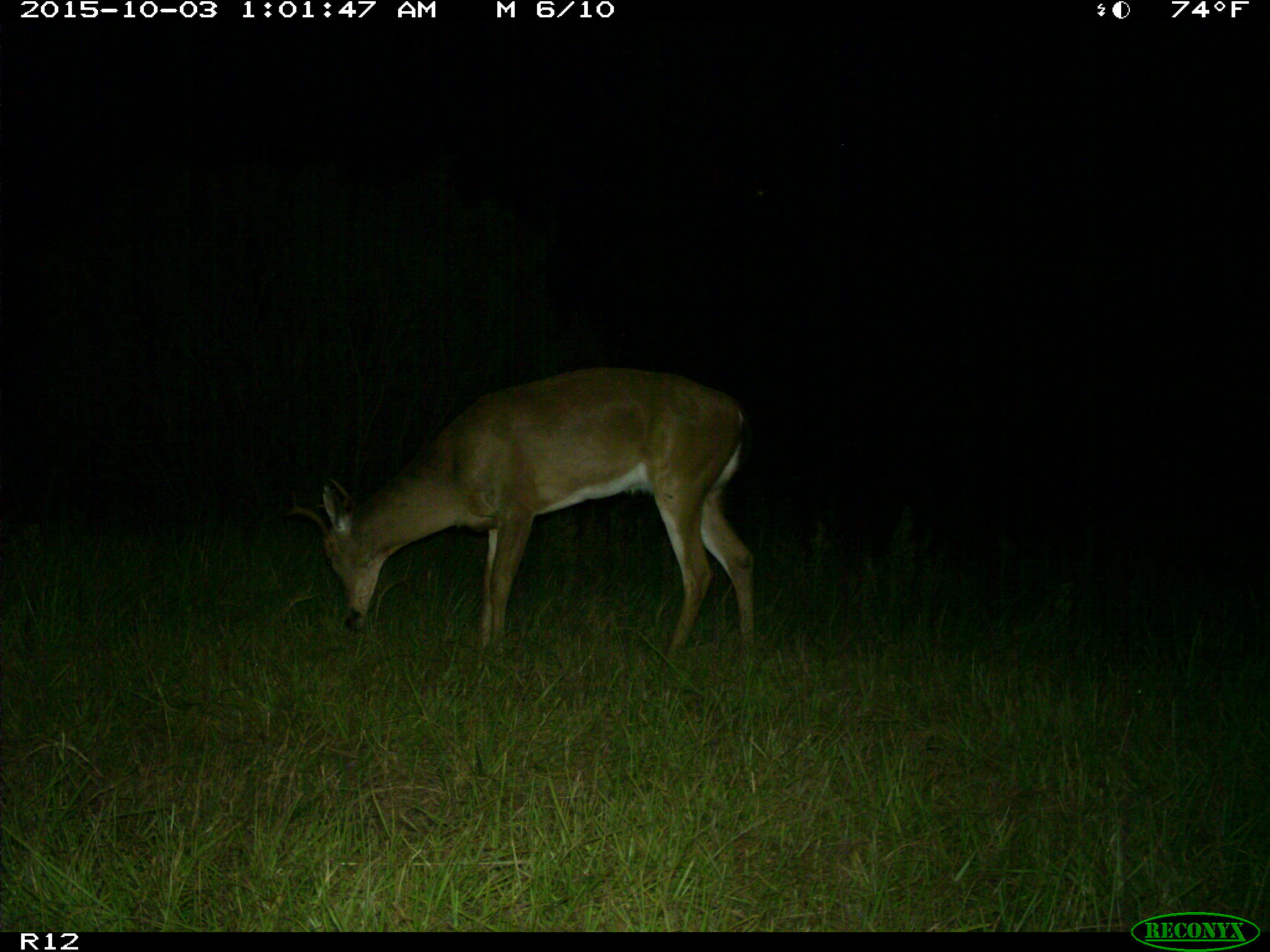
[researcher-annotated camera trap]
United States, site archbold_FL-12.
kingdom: Animalia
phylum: Chordata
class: Mammalia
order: Artiodactyla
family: Cervidae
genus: Odocoileus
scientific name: Odocoileus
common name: deer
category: unidentified deer